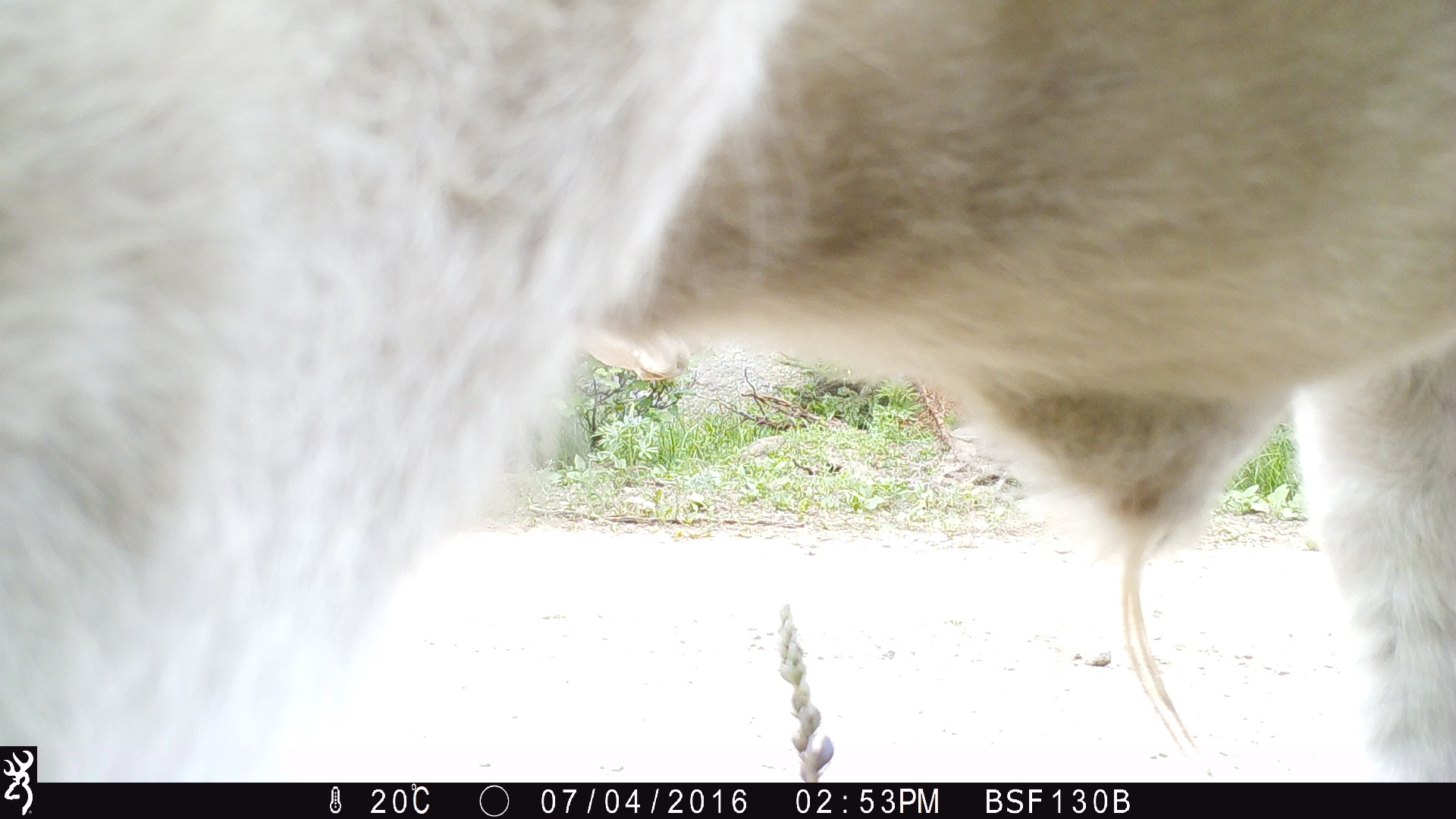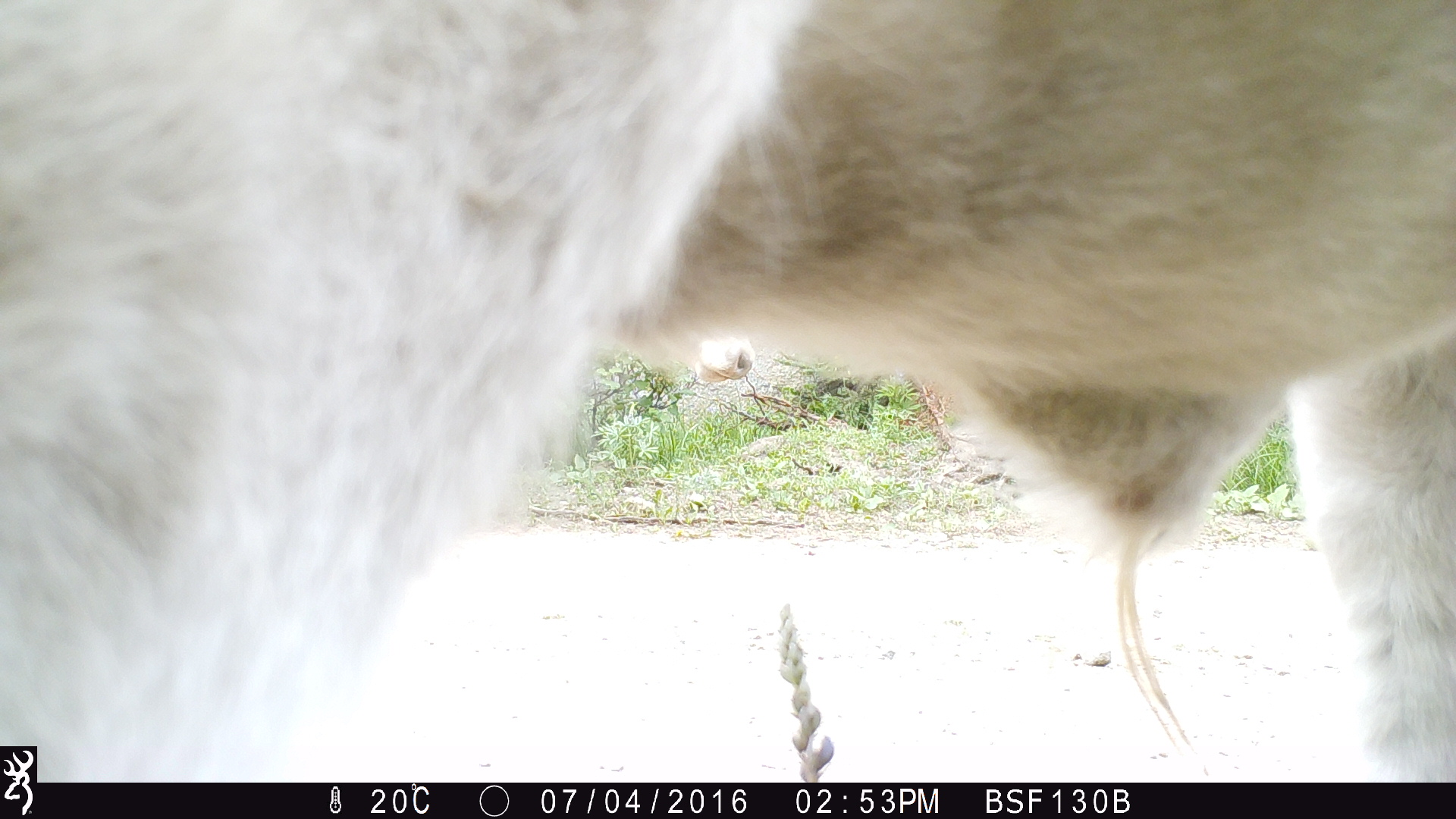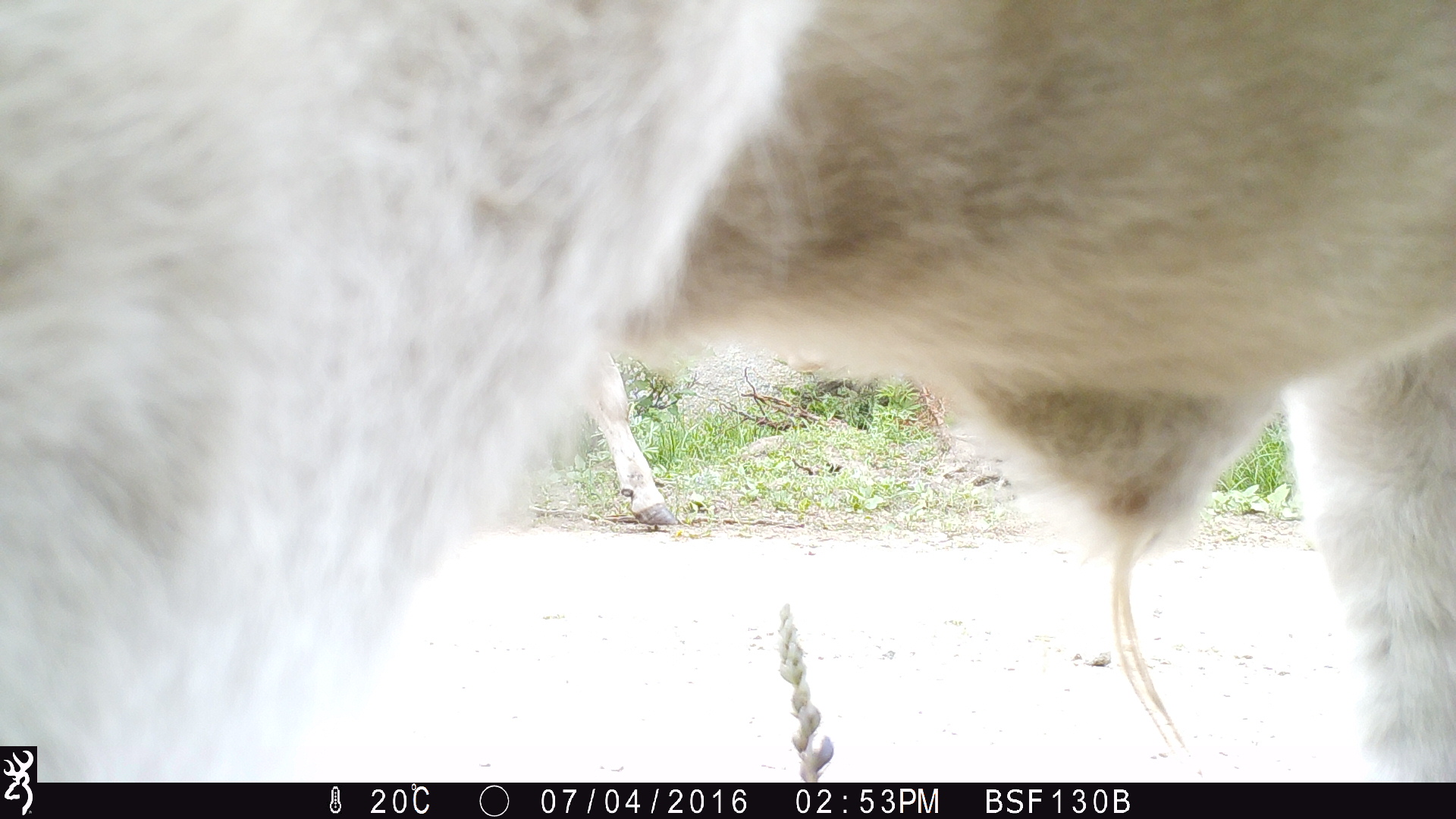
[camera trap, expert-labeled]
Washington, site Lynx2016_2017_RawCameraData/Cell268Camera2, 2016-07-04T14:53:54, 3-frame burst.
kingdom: Animalia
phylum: Chordata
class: Mammalia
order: Artiodactyla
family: Bovidae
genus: Bos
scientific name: Bos taurus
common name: domestic cattle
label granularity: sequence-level